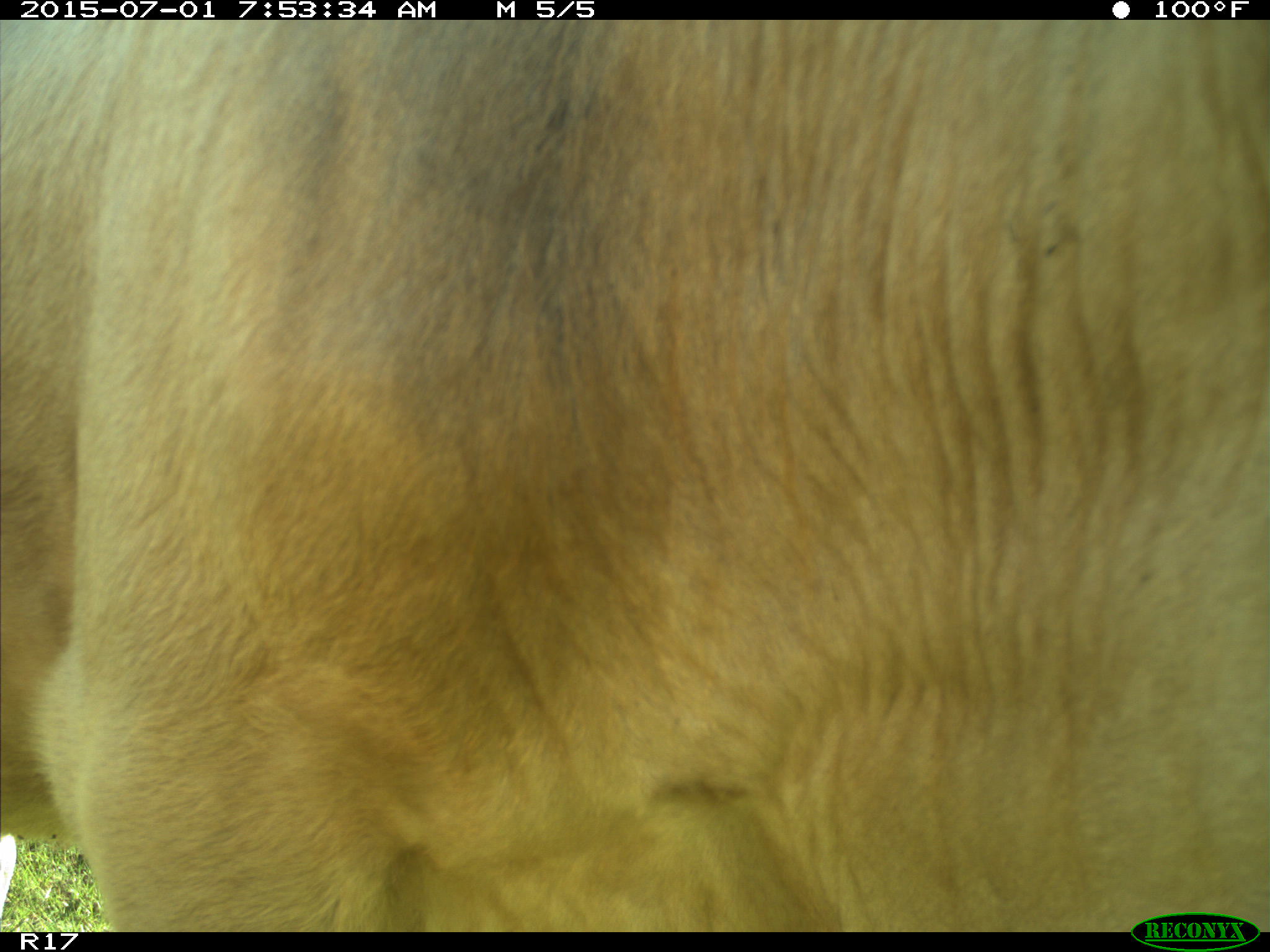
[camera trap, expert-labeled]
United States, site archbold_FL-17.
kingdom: Animalia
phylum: Chordata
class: Mammalia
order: Artiodactyla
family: Bovidae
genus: Bos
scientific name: Bos taurus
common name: domestic cow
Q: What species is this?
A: Bos taurus (domestic cow).